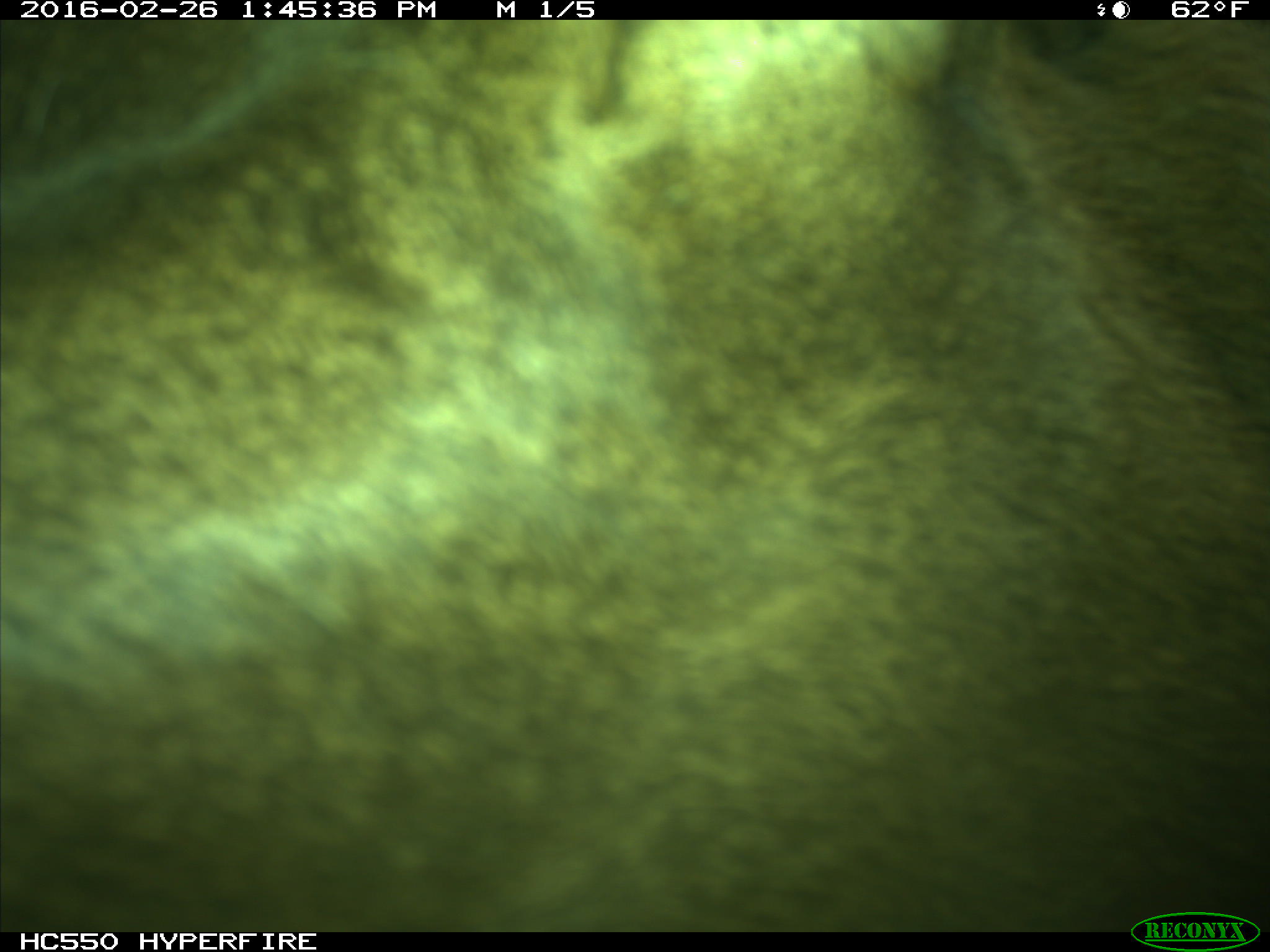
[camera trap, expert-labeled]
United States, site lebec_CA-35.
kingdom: Animalia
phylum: Chordata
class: Mammalia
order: Artiodactyla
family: Cervidae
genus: Cervus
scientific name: Cervus canadensis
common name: elk